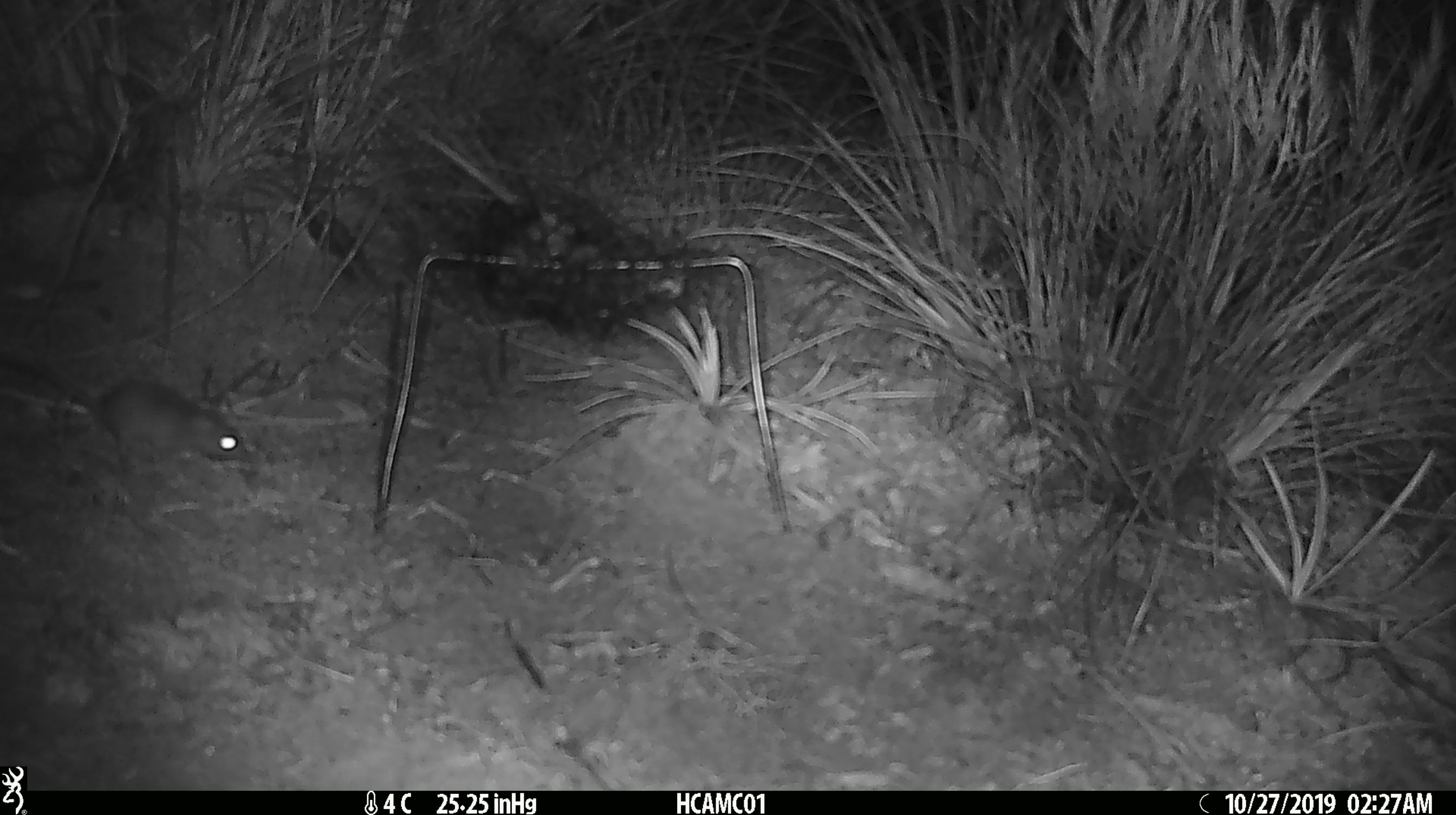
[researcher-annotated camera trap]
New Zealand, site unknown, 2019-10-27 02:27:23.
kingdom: Animalia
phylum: Chordata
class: Mammalia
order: Rodentia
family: Muridae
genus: Mus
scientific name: Mus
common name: mouse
Mouse (Mus).